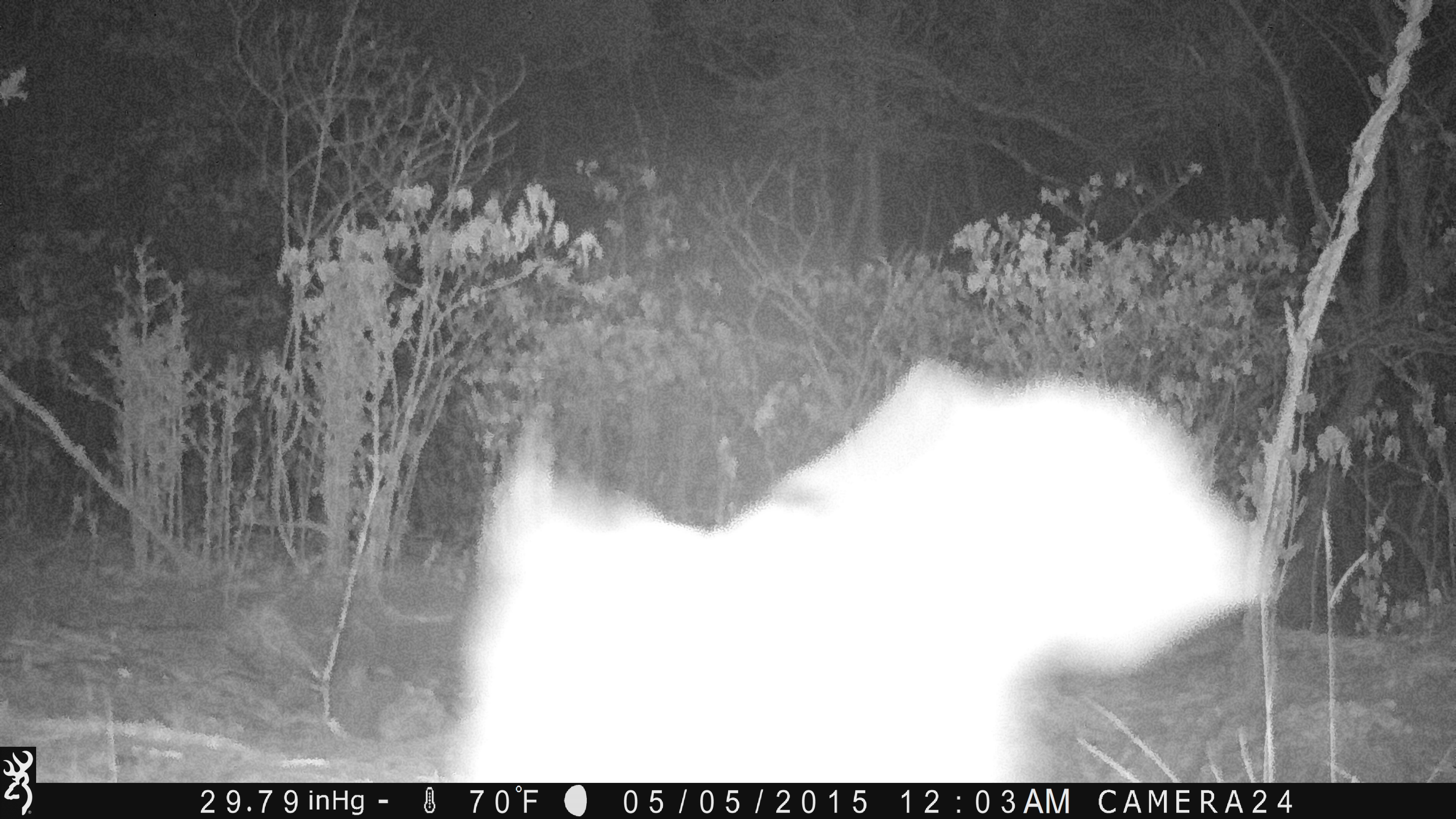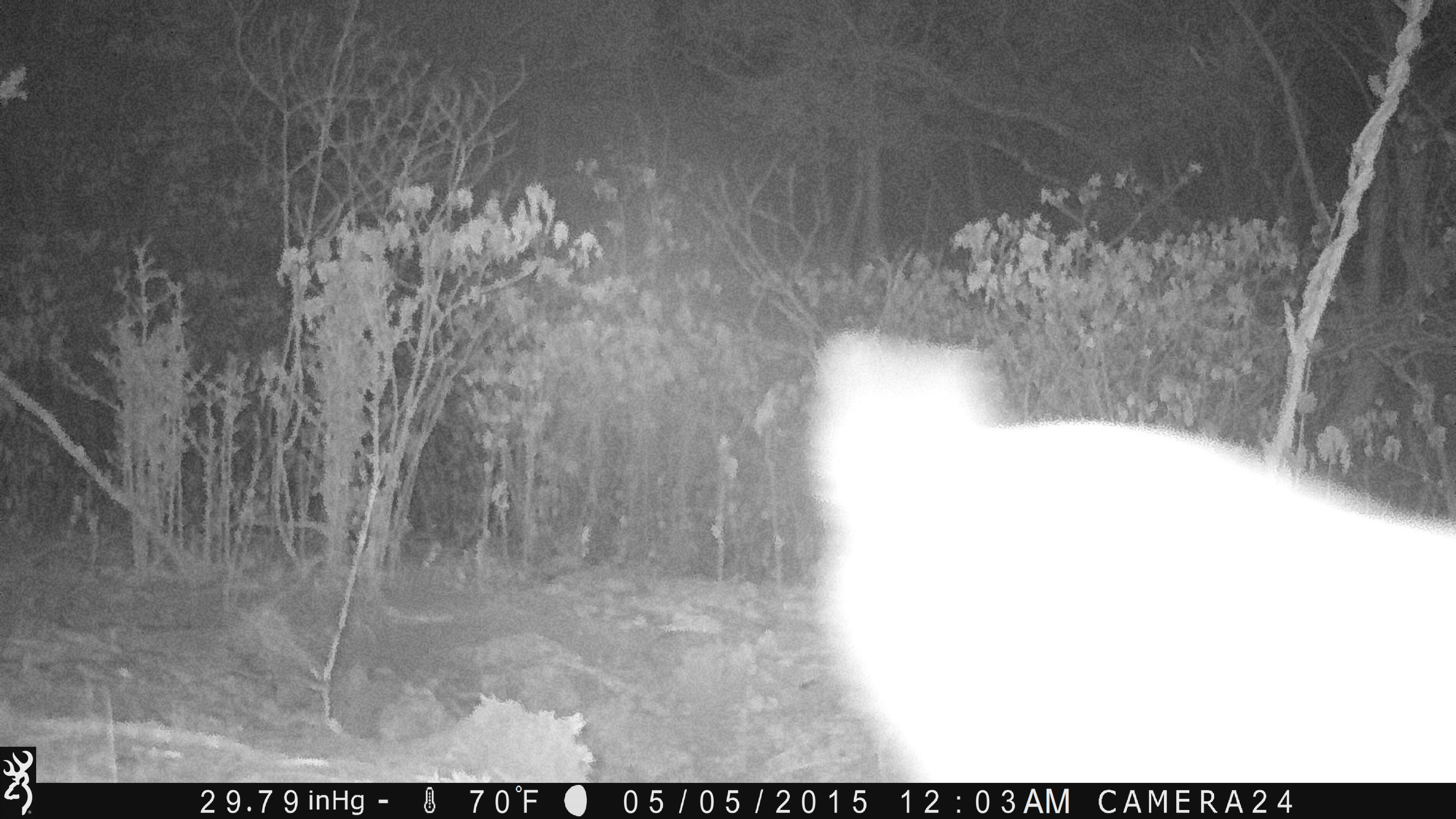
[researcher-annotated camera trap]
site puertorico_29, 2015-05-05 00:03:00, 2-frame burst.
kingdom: Animalia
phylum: Chordata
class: Mammalia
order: Artiodactyla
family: Bovidae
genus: Capra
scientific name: Capra hircus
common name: goat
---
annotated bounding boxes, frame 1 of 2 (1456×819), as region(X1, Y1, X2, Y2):
goat: region(423, 353, 1266, 783)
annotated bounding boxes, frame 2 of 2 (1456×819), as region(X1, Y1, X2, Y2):
goat: region(789, 330, 1454, 790)